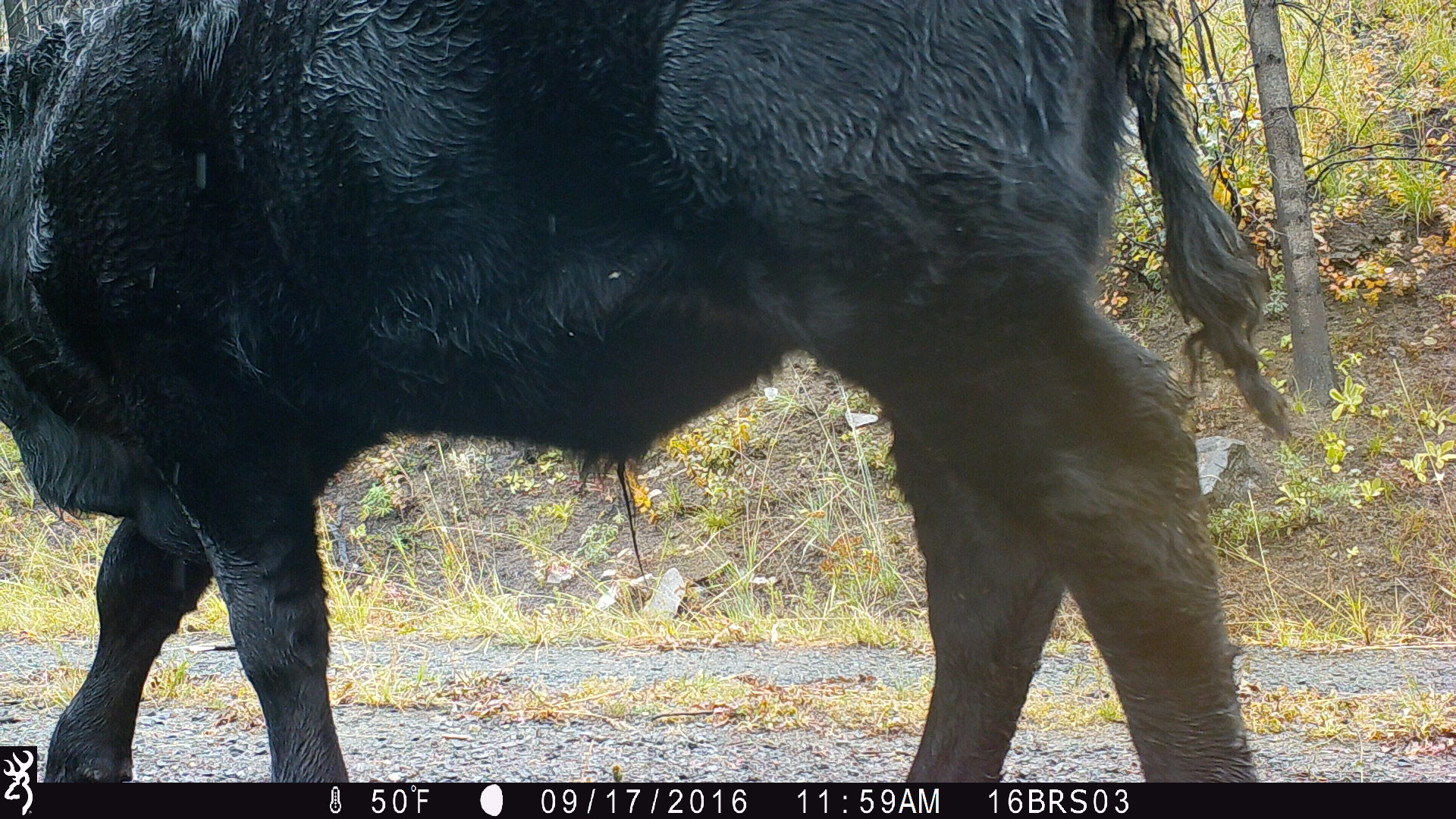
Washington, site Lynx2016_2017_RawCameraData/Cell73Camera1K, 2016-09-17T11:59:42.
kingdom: Animalia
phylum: Chordata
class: Mammalia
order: Artiodactyla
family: Bovidae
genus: Bos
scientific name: Bos taurus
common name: domestic cattle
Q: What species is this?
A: Domestic cattle (Bos taurus).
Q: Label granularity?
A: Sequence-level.